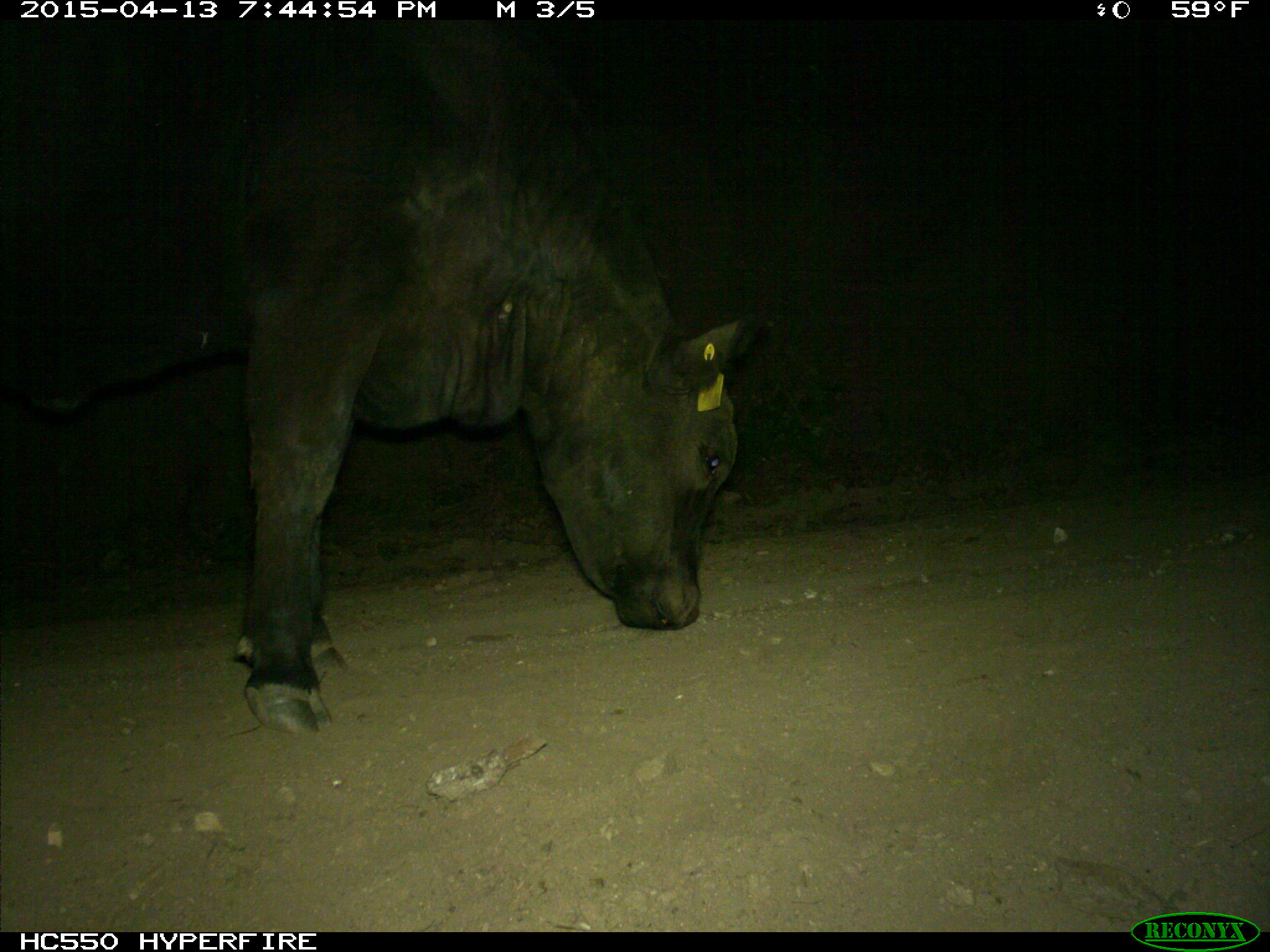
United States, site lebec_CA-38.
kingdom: Animalia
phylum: Chordata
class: Mammalia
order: Artiodactyla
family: Bovidae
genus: Bos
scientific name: Bos taurus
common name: domestic cow